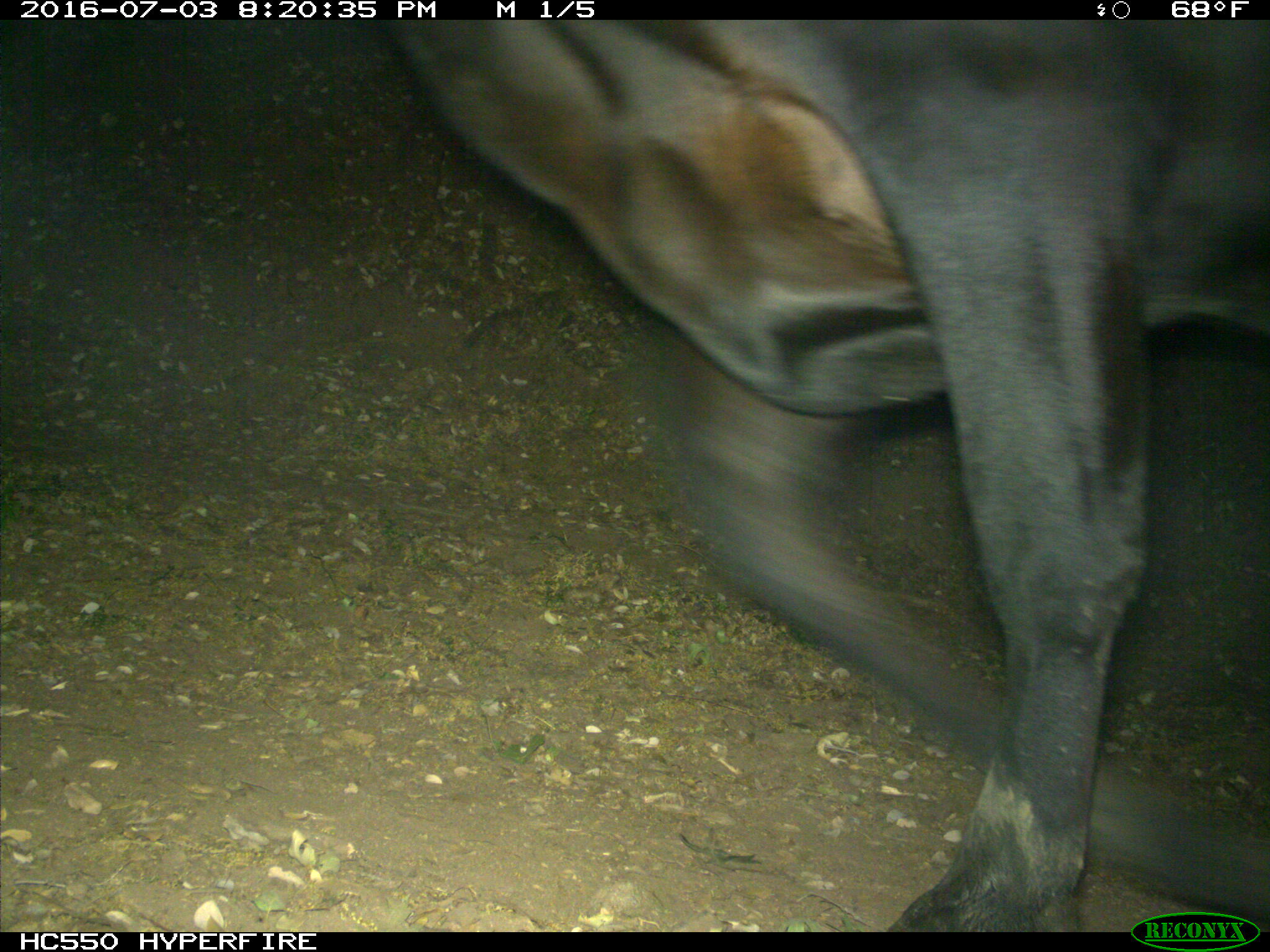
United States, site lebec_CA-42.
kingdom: Animalia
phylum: Chordata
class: Mammalia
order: Artiodactyla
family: Bovidae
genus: Bos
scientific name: Bos taurus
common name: domestic cow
Bos taurus (domestic cow).